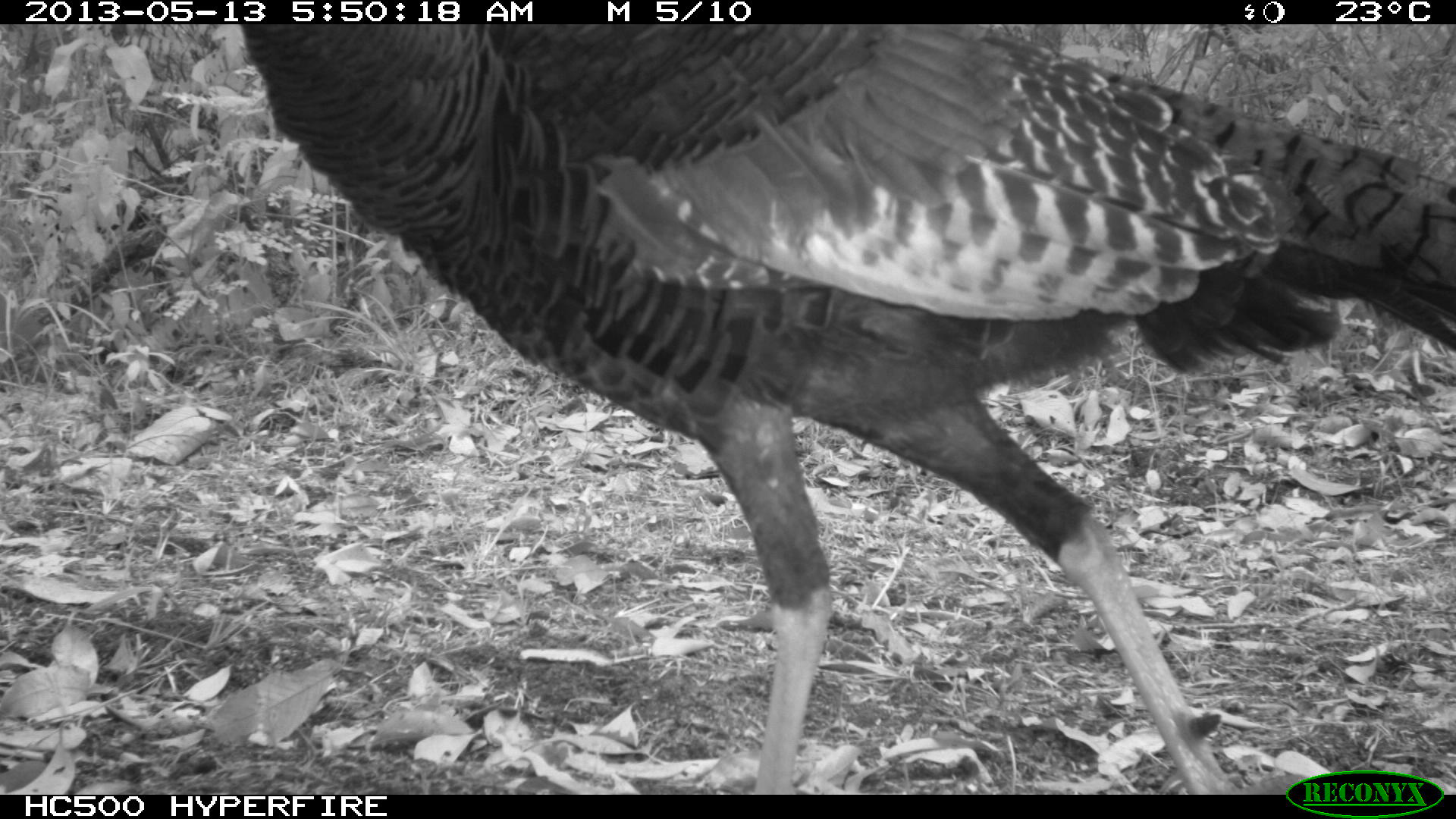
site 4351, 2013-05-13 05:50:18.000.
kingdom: Animalia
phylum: Chordata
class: Aves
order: Galliformes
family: Phasianidae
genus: Meleagris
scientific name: Meleagris ocellata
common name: ocellated turkey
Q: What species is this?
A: Meleagris ocellata (ocellated turkey).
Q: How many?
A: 1.